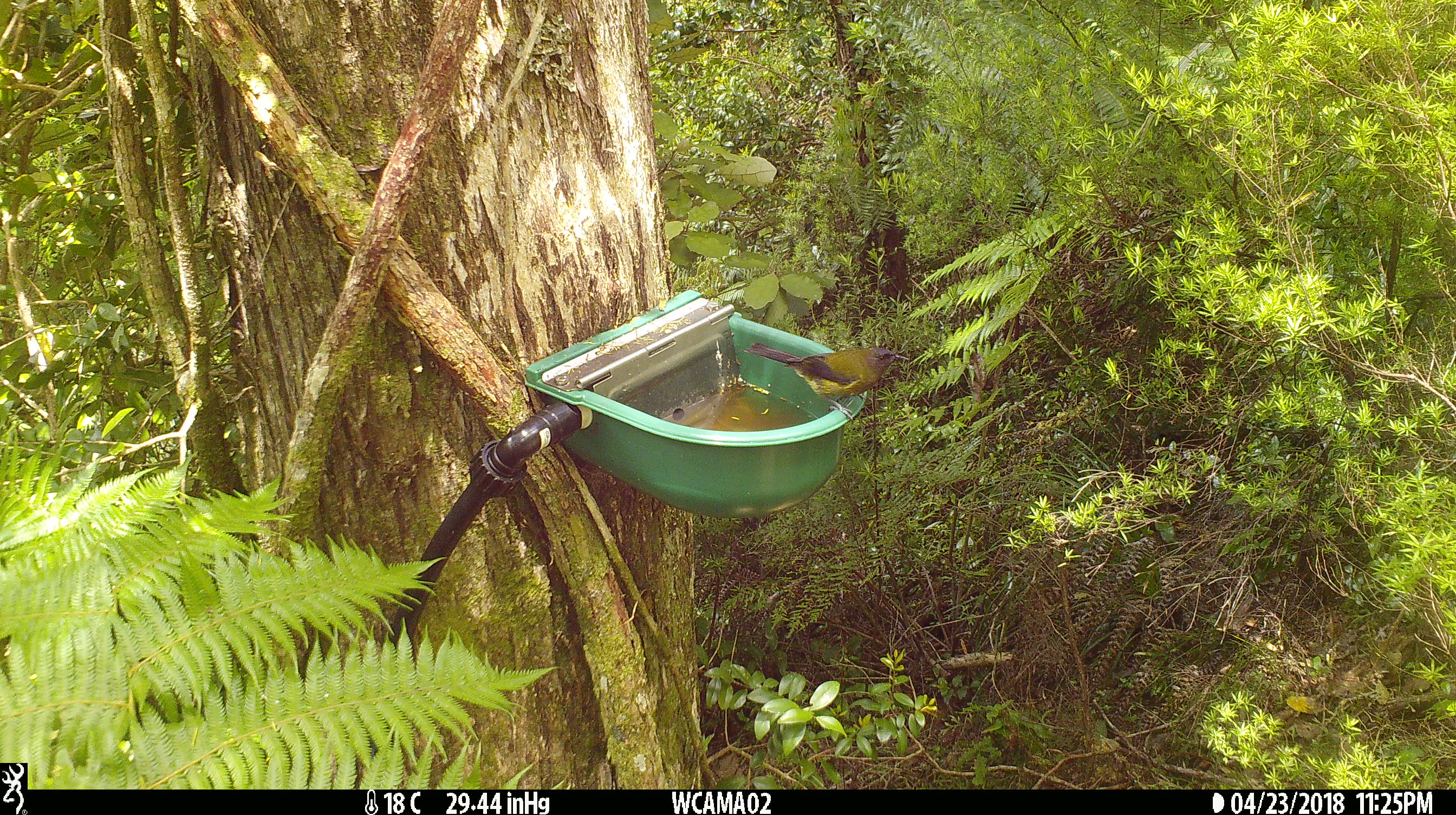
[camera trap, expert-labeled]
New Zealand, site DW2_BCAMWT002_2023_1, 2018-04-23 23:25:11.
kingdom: Animalia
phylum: Chordata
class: Aves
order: Passeriformes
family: Meliphagidae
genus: Anthornis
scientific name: Anthornis melanura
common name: new zealand bellbird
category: bellbird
Bellbird (new zealand bellbird) (Anthornis melanura).